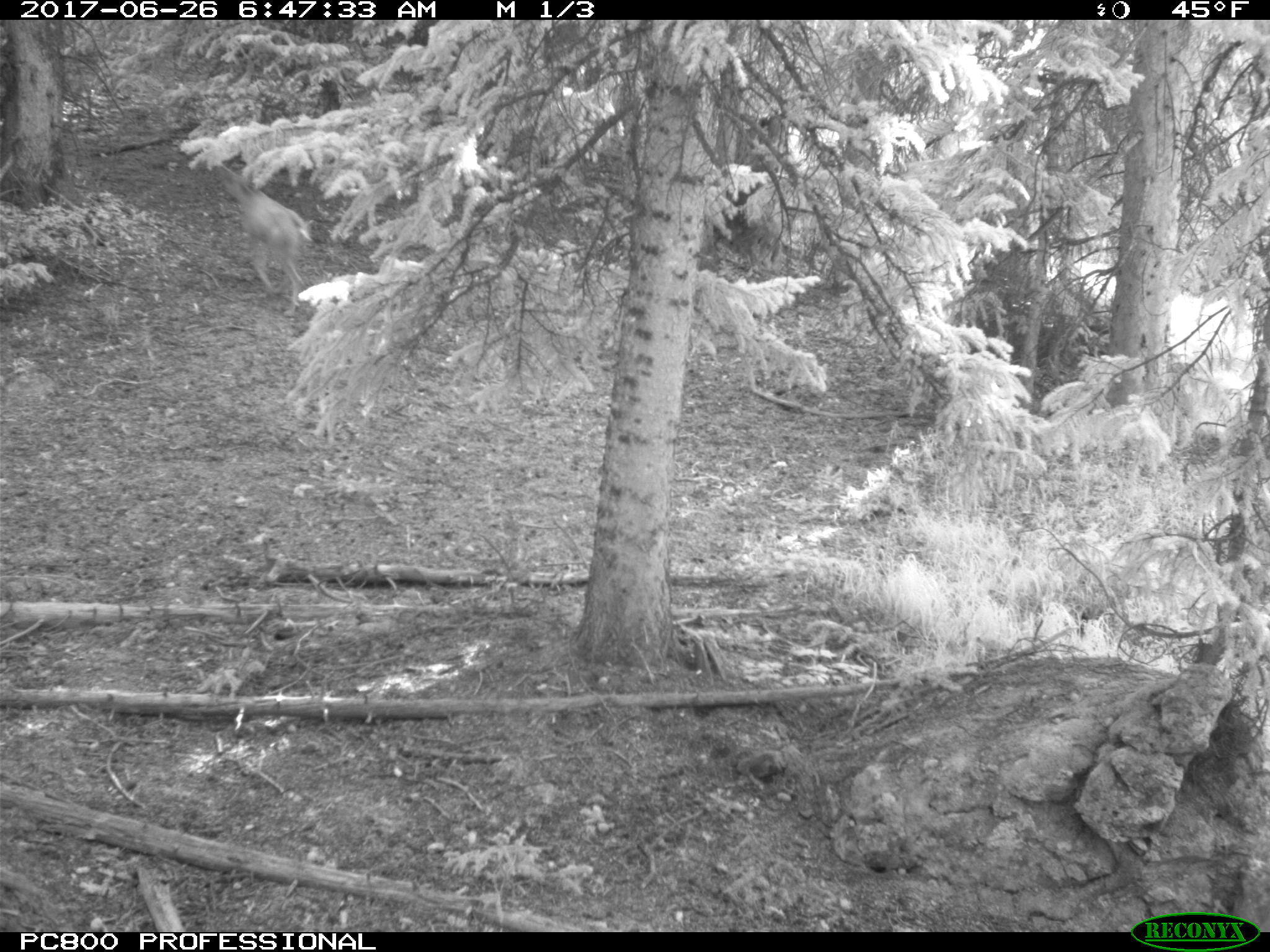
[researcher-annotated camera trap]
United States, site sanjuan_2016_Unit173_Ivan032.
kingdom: Animalia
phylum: Chordata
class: Mammalia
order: Artiodactyla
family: Cervidae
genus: Odocoileus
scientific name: Odocoileus hemionus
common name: mule deer